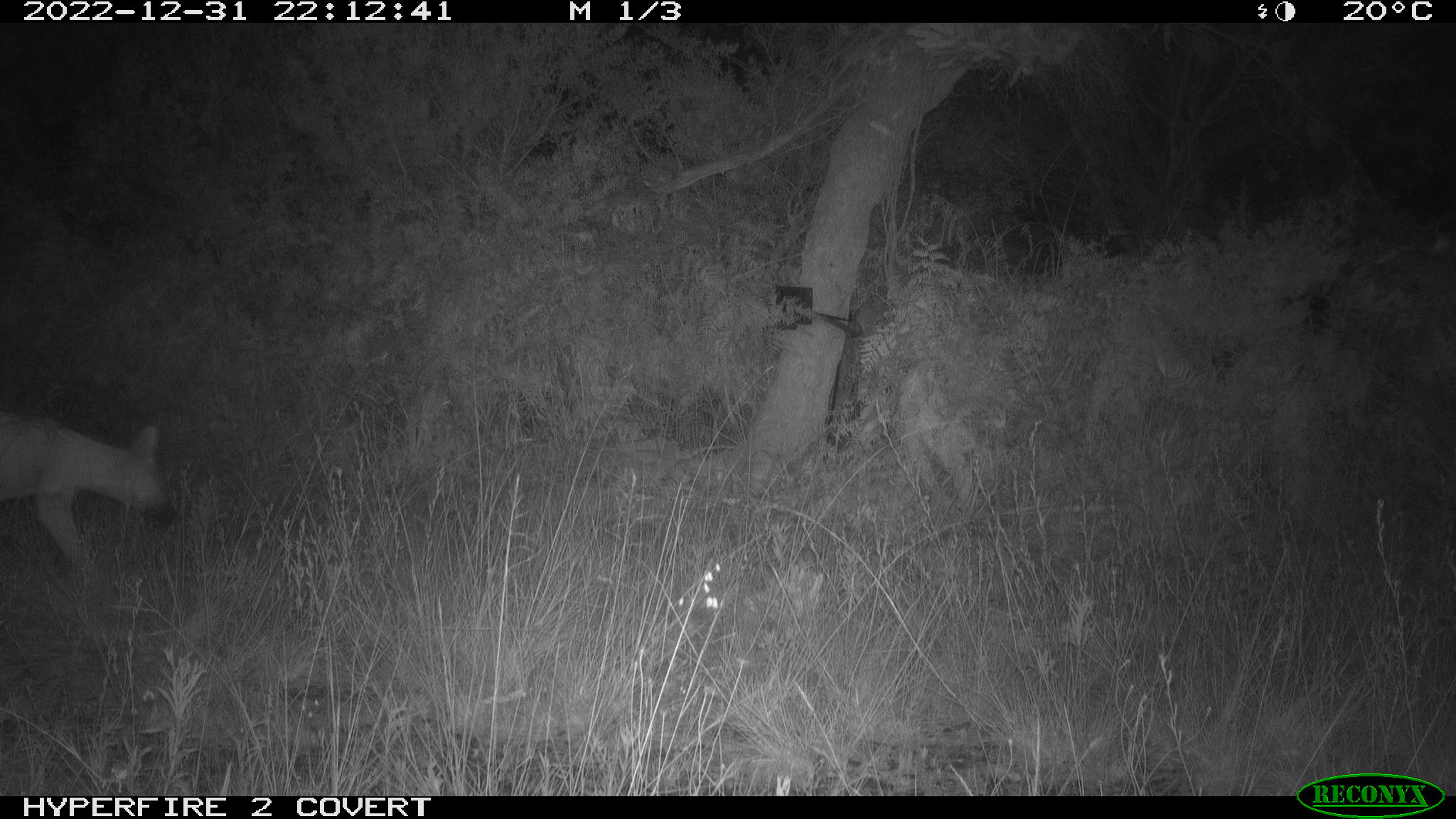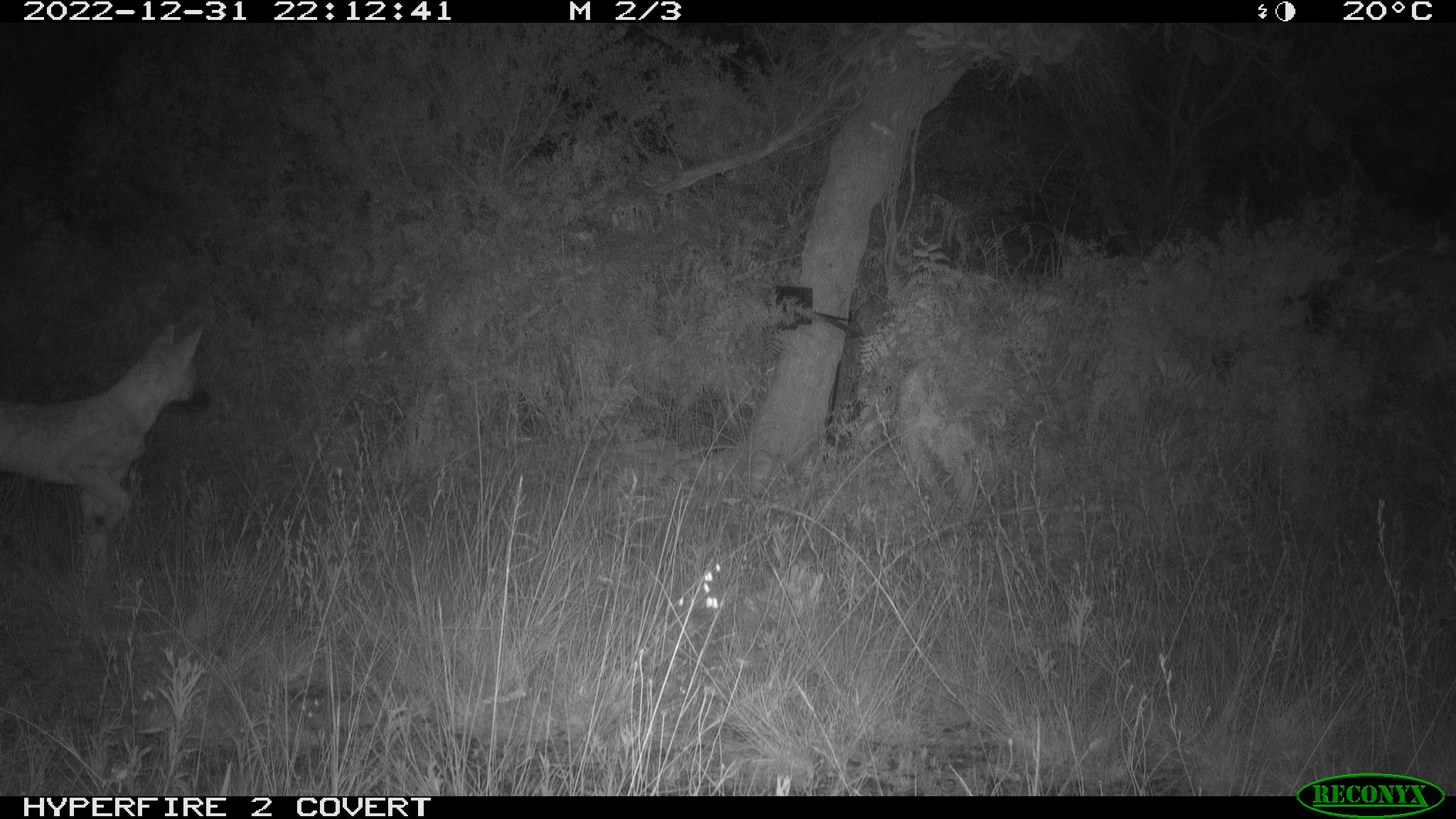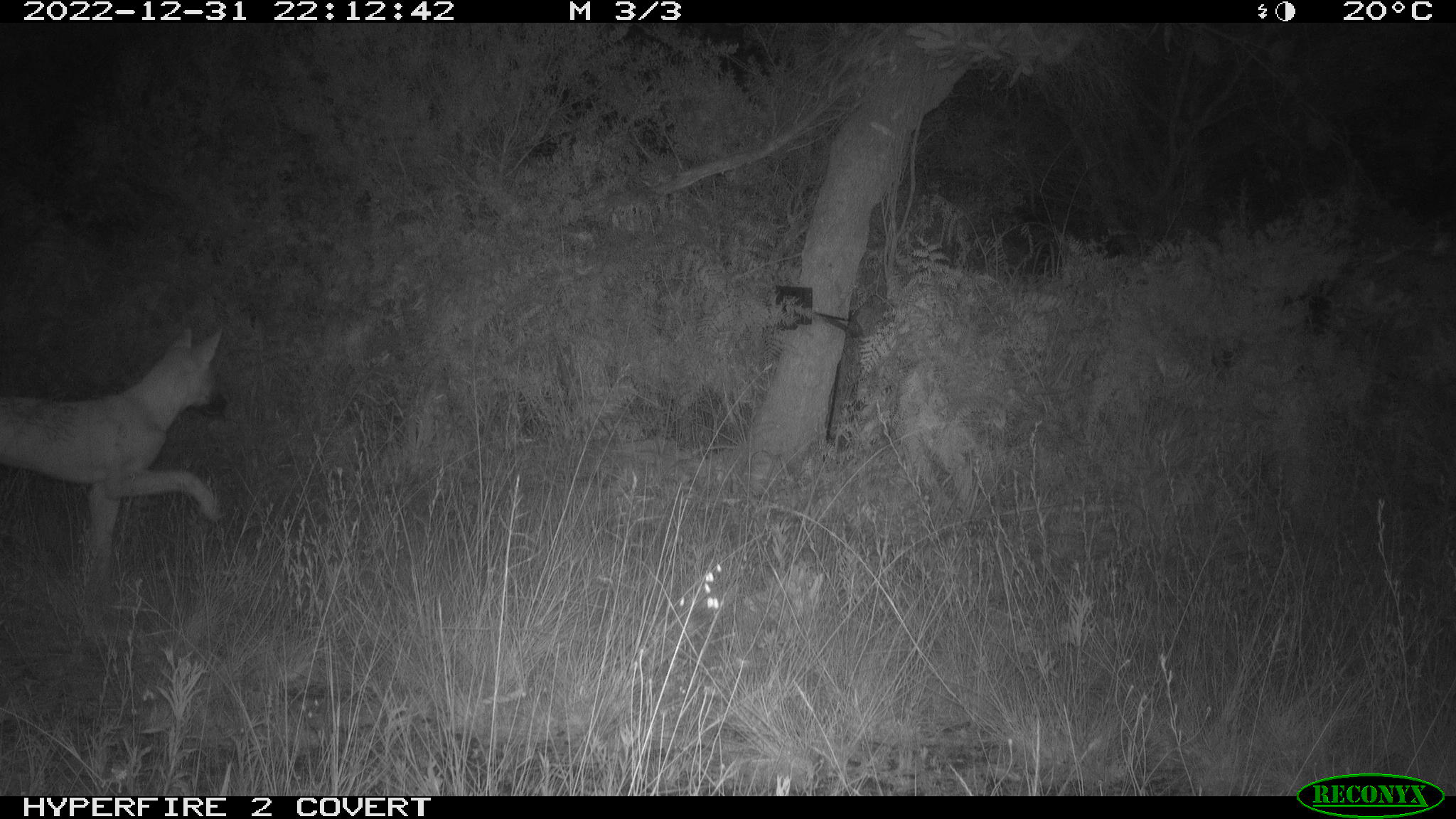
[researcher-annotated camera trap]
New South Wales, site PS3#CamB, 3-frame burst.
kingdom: Animalia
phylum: Chordata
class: Mammalia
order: Carnivora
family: Canidae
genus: Canis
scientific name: Canis familiaris dingo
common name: dingo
Dingo (Canis familiaris dingo).